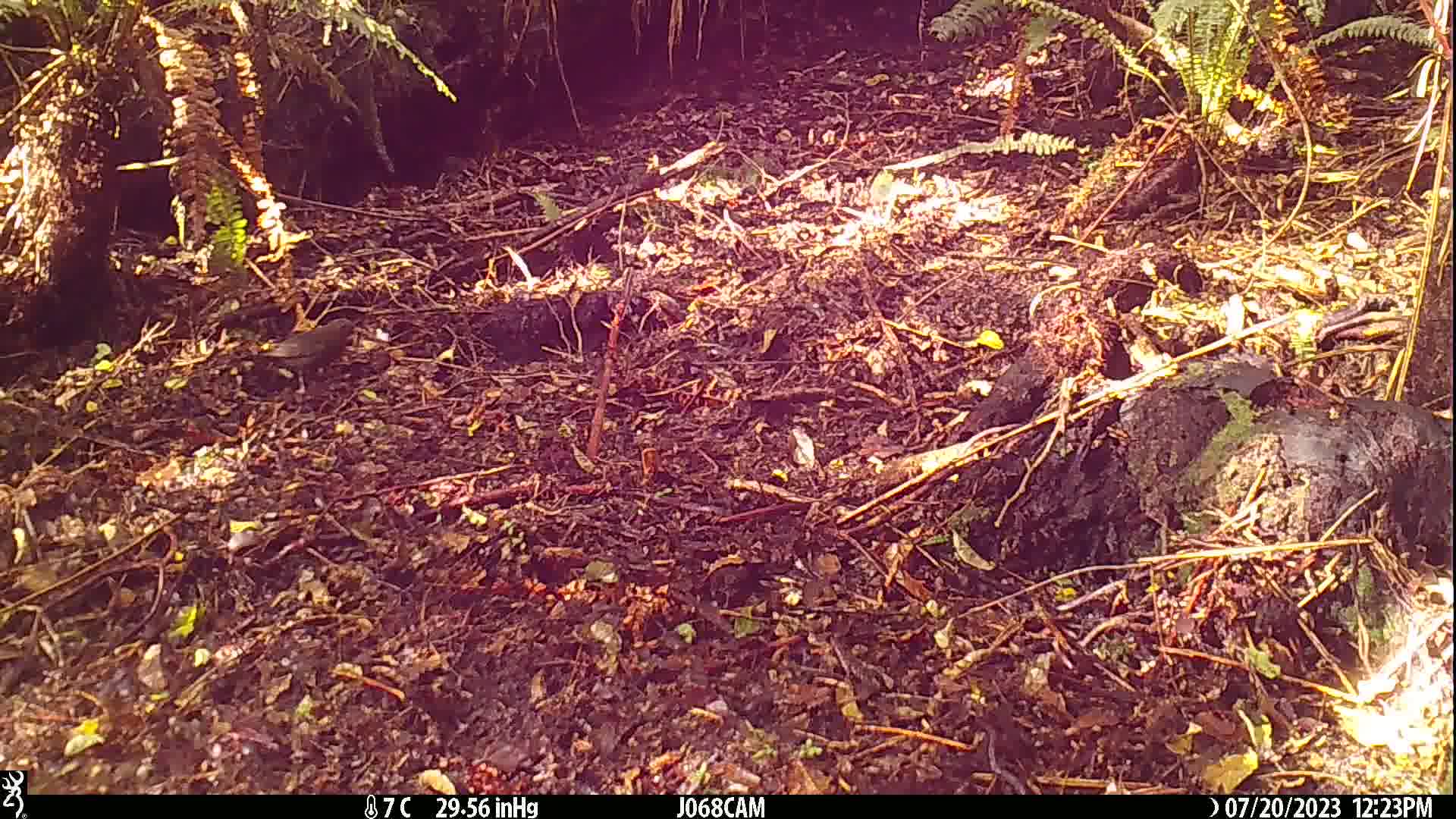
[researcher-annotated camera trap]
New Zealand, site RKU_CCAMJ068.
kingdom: Animalia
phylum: Chordata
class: Aves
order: Passeriformes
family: Turdidae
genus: Turdus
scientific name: Turdus merula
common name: eurasian blackbird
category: blackbird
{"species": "blackbird (eurasian blackbird) (Turdus merula)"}